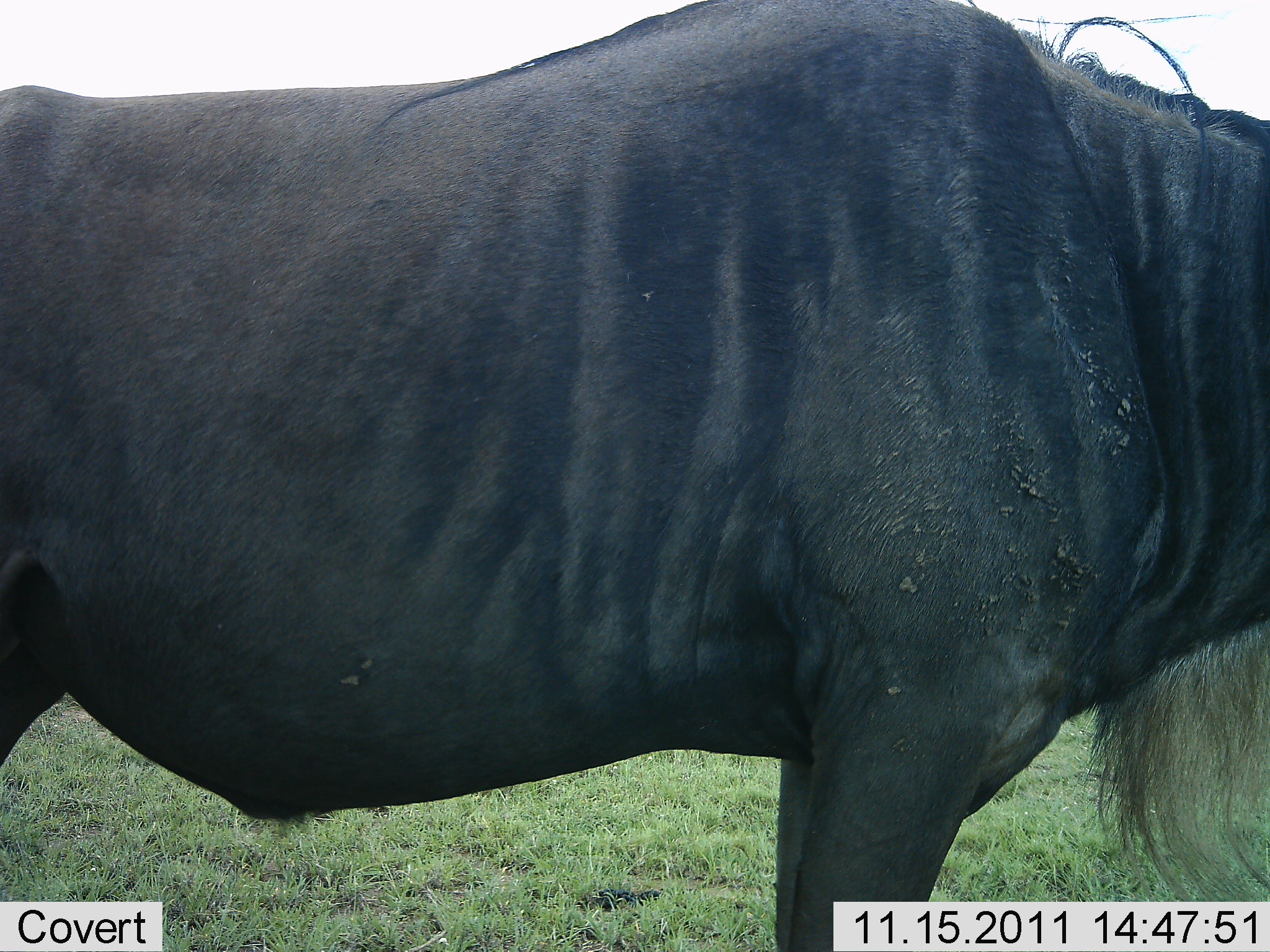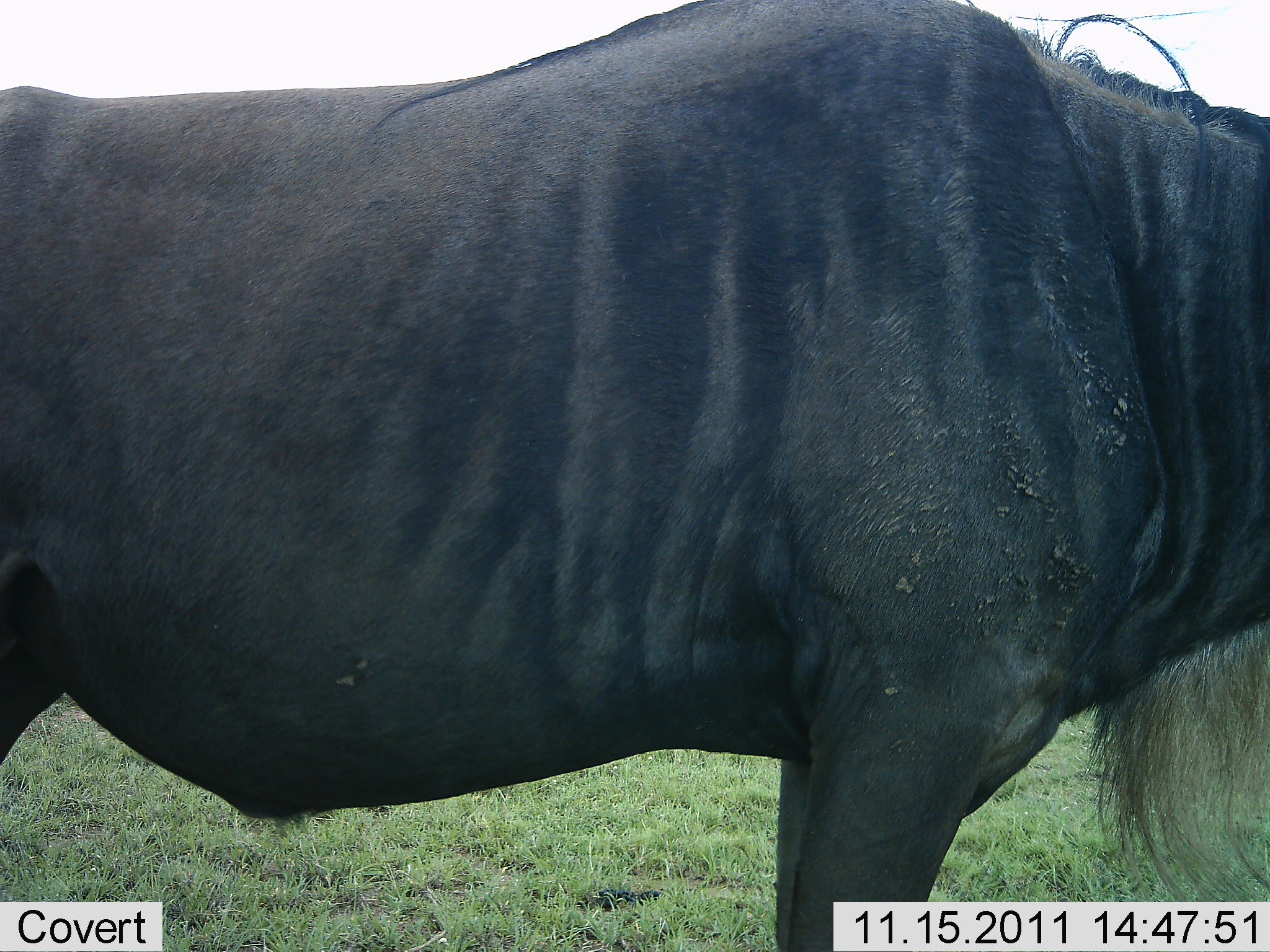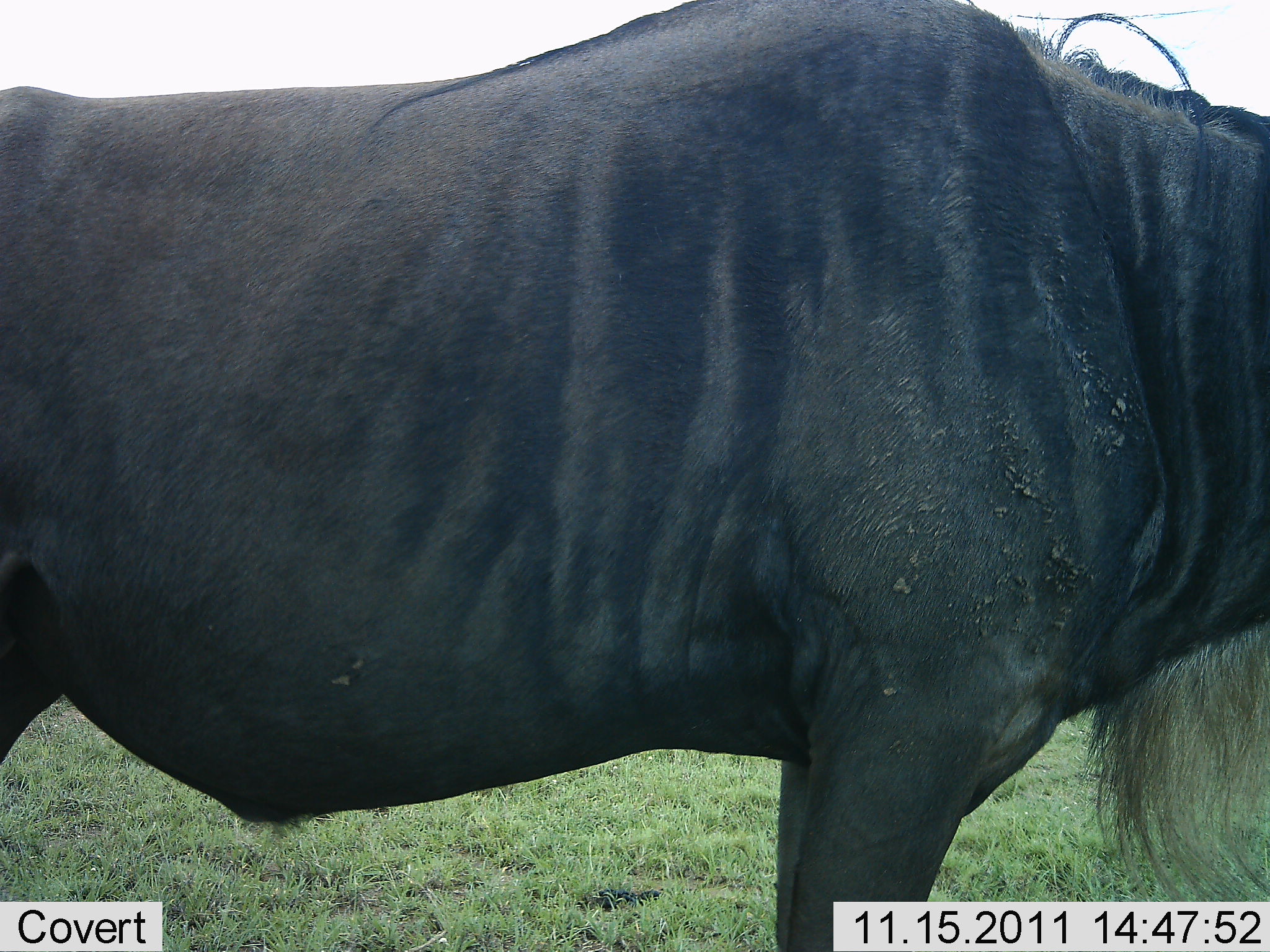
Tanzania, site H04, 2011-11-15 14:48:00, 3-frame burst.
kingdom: Animalia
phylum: Chordata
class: Mammalia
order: Artiodactyla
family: Bovidae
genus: Connochaetes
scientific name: Connochaetes taurinus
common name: blue wildebeest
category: wildebeest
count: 1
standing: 100%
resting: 6%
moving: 0%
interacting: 0%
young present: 0%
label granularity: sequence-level